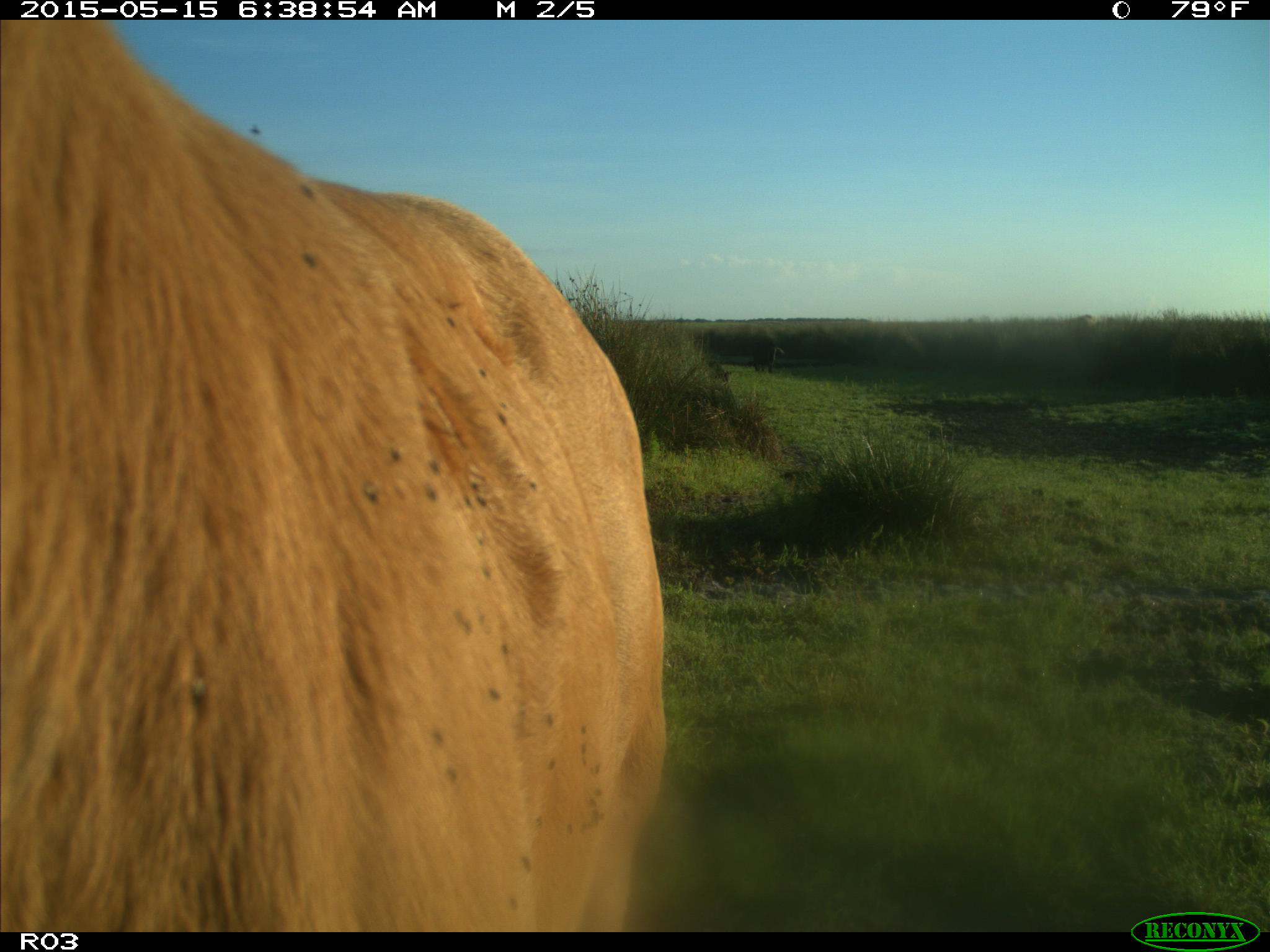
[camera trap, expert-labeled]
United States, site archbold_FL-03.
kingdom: Animalia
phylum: Chordata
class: Mammalia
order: Artiodactyla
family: Bovidae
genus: Bos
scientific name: Bos taurus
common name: domestic cow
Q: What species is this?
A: Bos taurus (domestic cow).